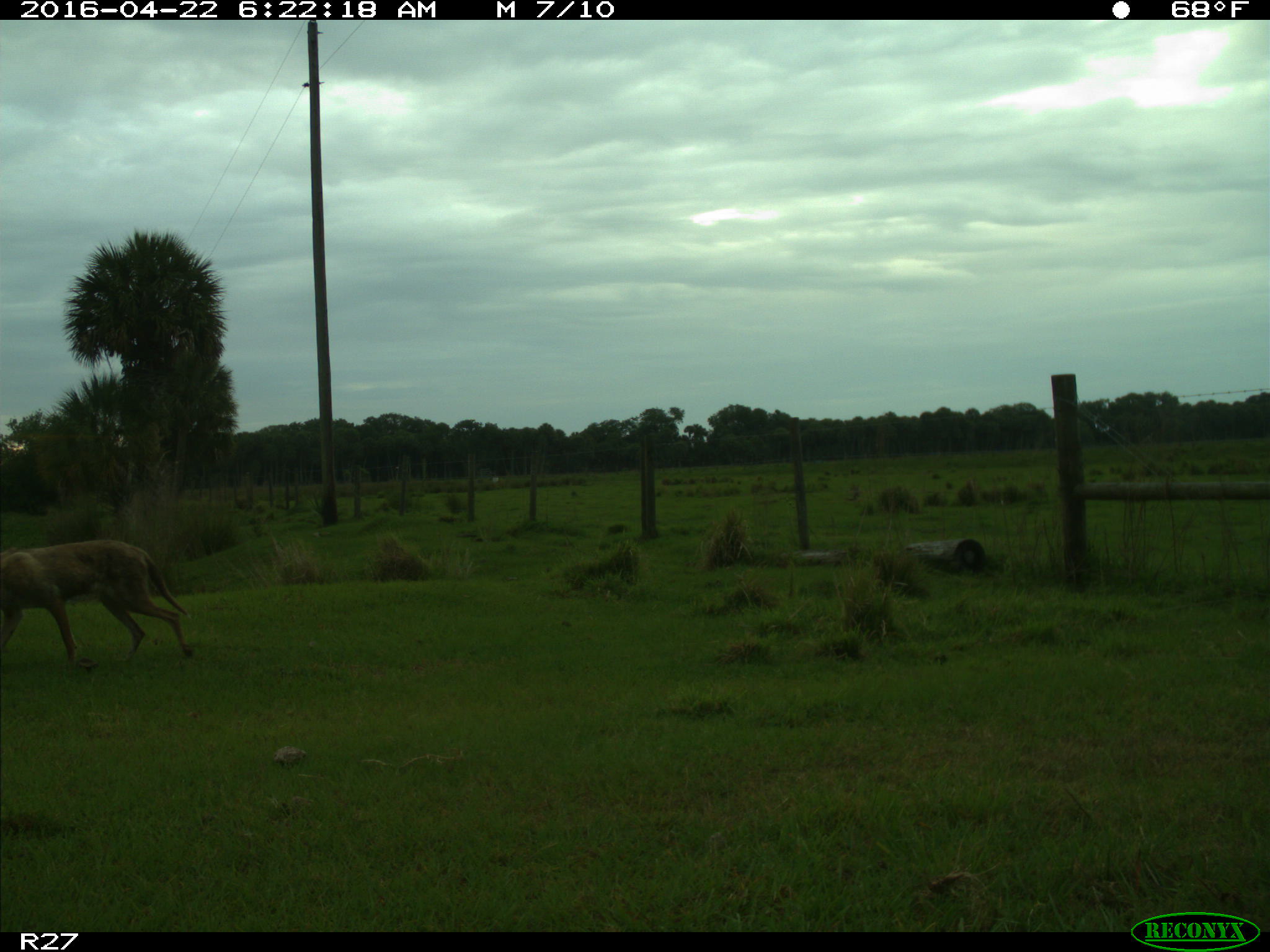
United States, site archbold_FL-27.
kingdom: Animalia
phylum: Chordata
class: Mammalia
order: Carnivora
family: Canidae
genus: Canis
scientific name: Canis latrans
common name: coyote